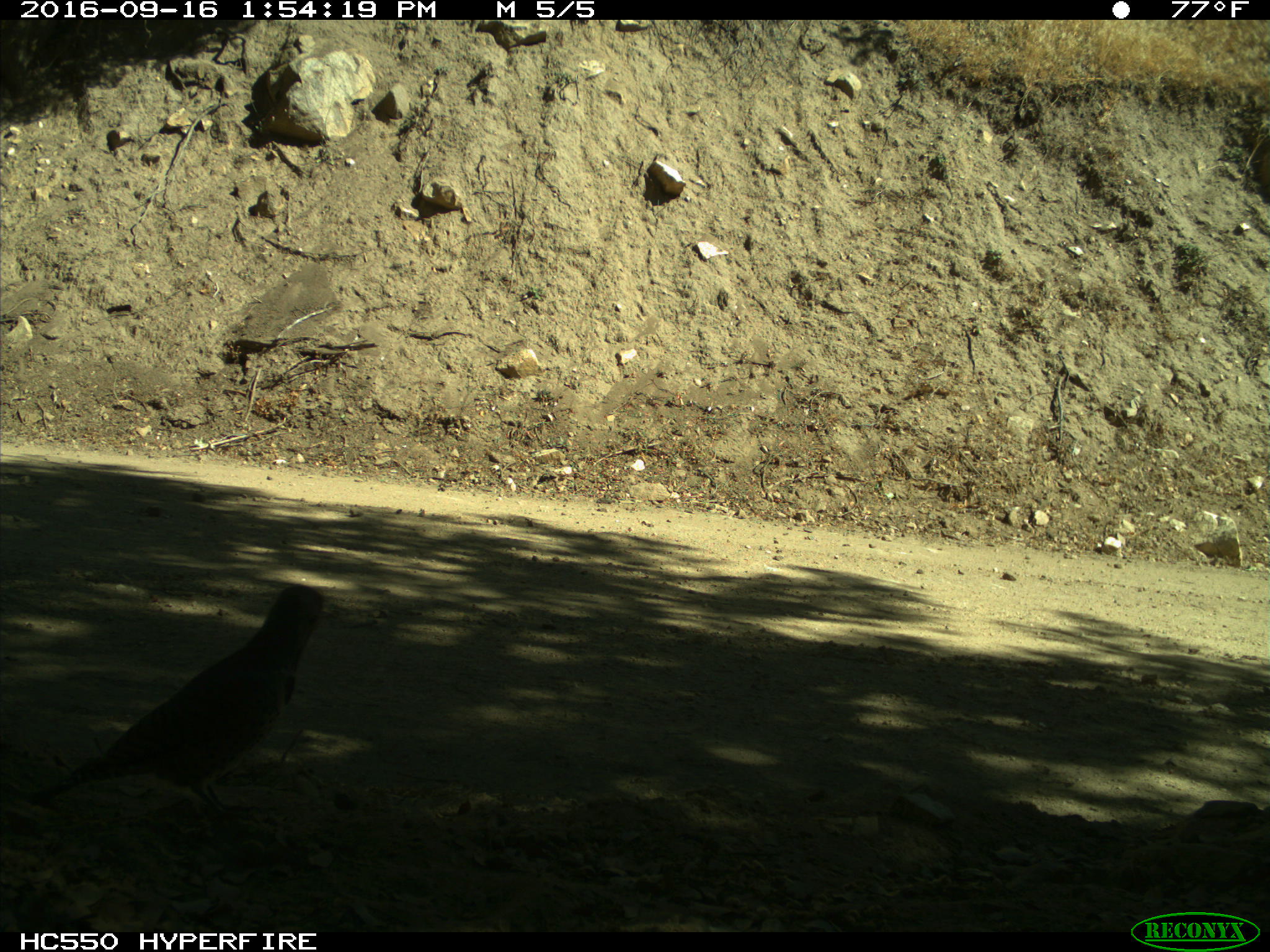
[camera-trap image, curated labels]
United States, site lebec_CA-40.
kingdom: Animalia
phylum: Chordata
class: Aves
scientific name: Aves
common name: birds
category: unidentified bird